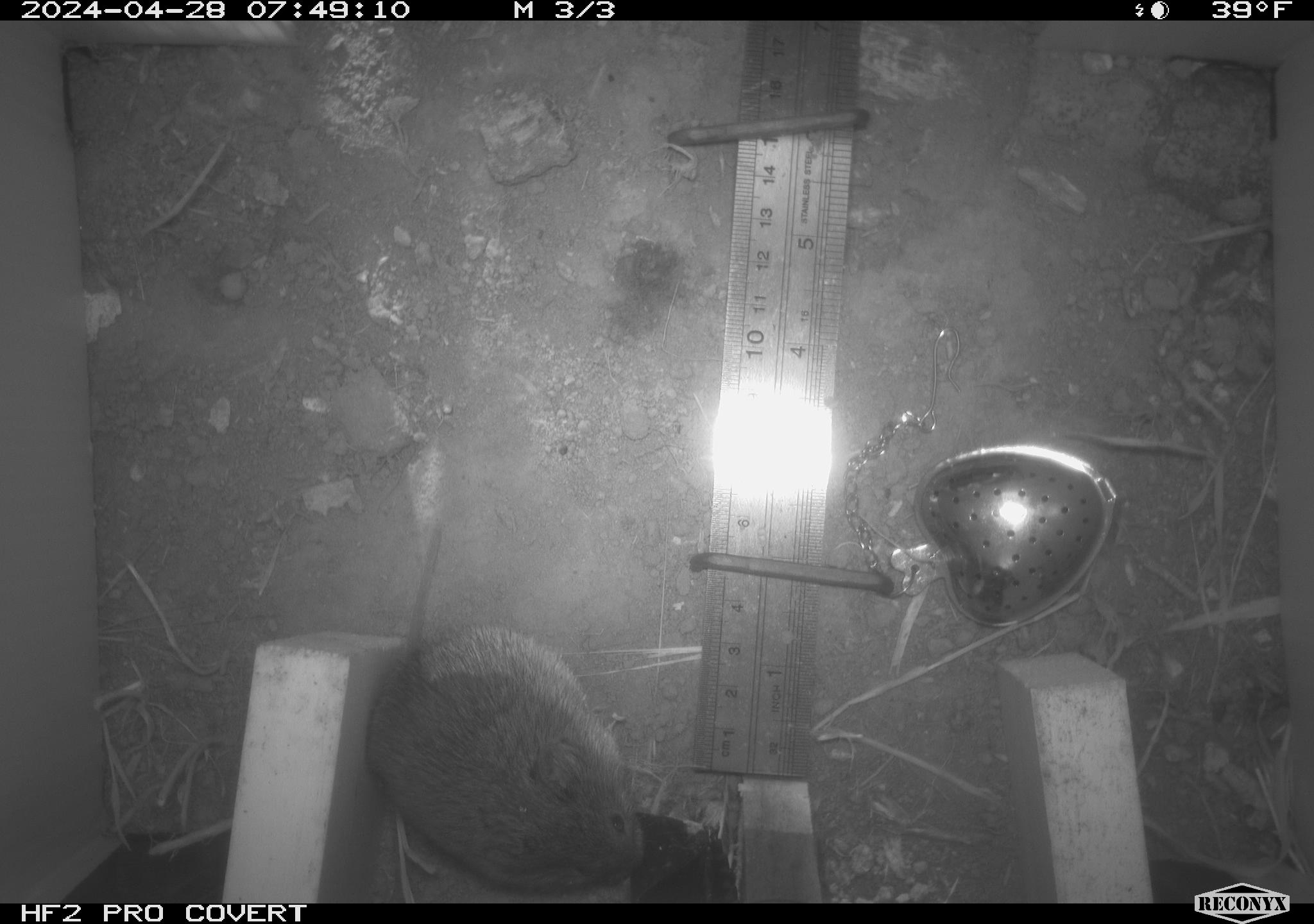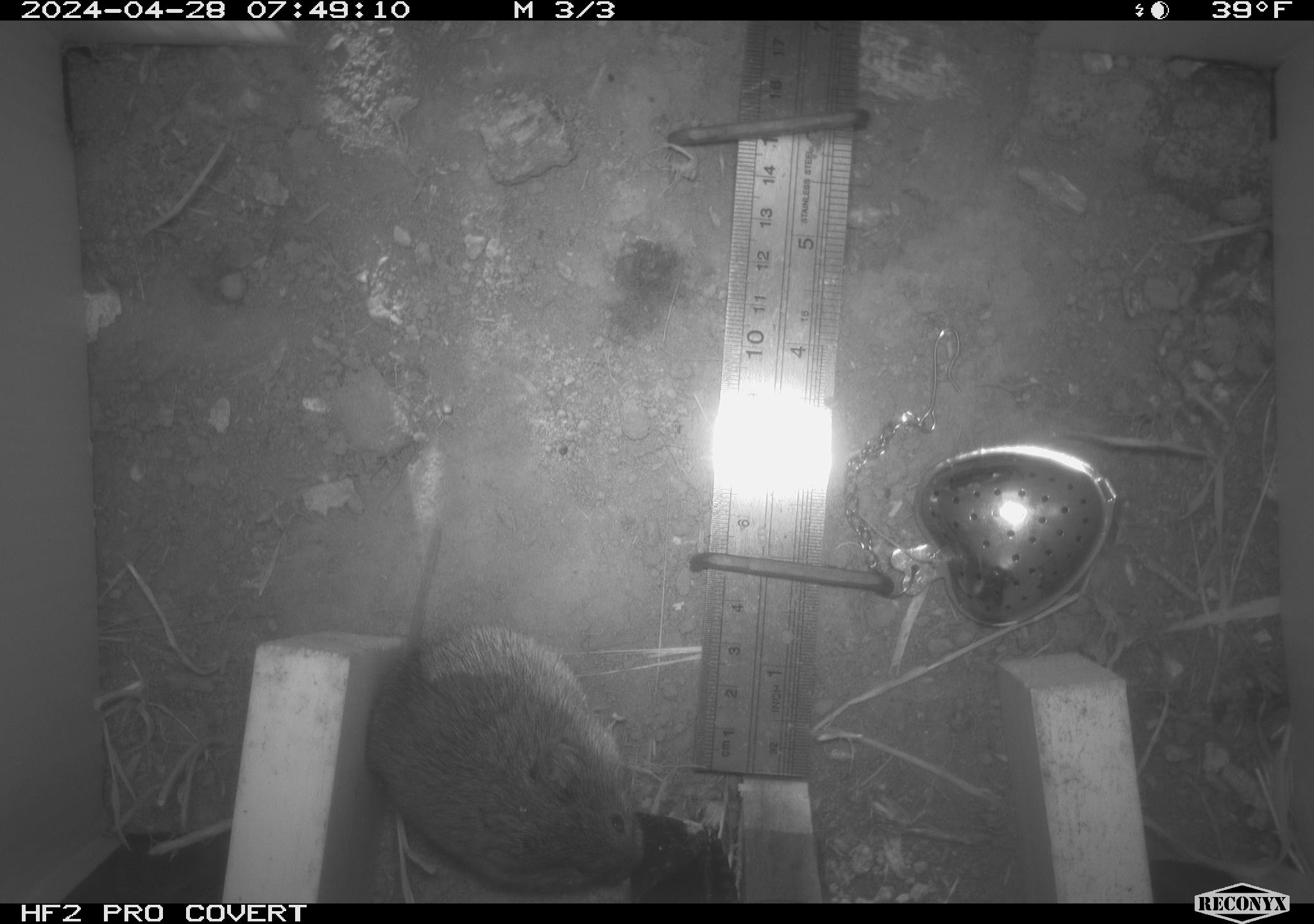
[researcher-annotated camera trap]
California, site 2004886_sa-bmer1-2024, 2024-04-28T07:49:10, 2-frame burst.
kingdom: Animalia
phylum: Chordata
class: Mammalia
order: Rodentia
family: Cricetidae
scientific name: Arvicolinae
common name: voles, lemmings, and muskrats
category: arvicolinae subfamily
Arvicolinae subfamily (voles, lemmings, and muskrats) (Arvicolinae).